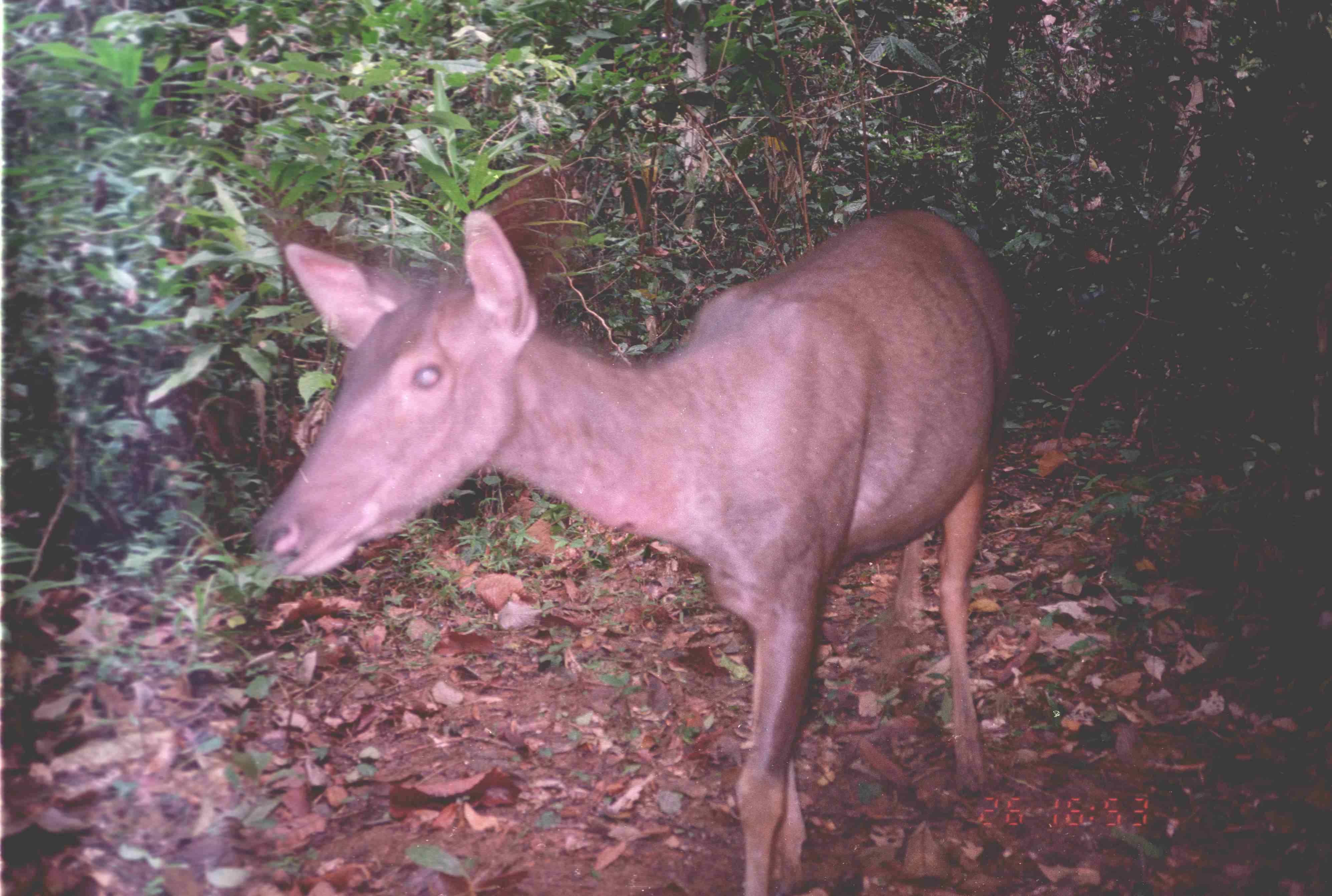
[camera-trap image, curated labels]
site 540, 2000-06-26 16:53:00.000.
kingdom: Animalia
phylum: Chordata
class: Mammalia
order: Artiodactyla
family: Cervidae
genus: Rusa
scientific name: Rusa unicolor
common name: sambar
Rusa unicolor (sambar), count 1.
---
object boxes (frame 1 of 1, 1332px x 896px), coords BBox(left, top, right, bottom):
rusa unicolor: BBox(251, 208, 1020, 895)